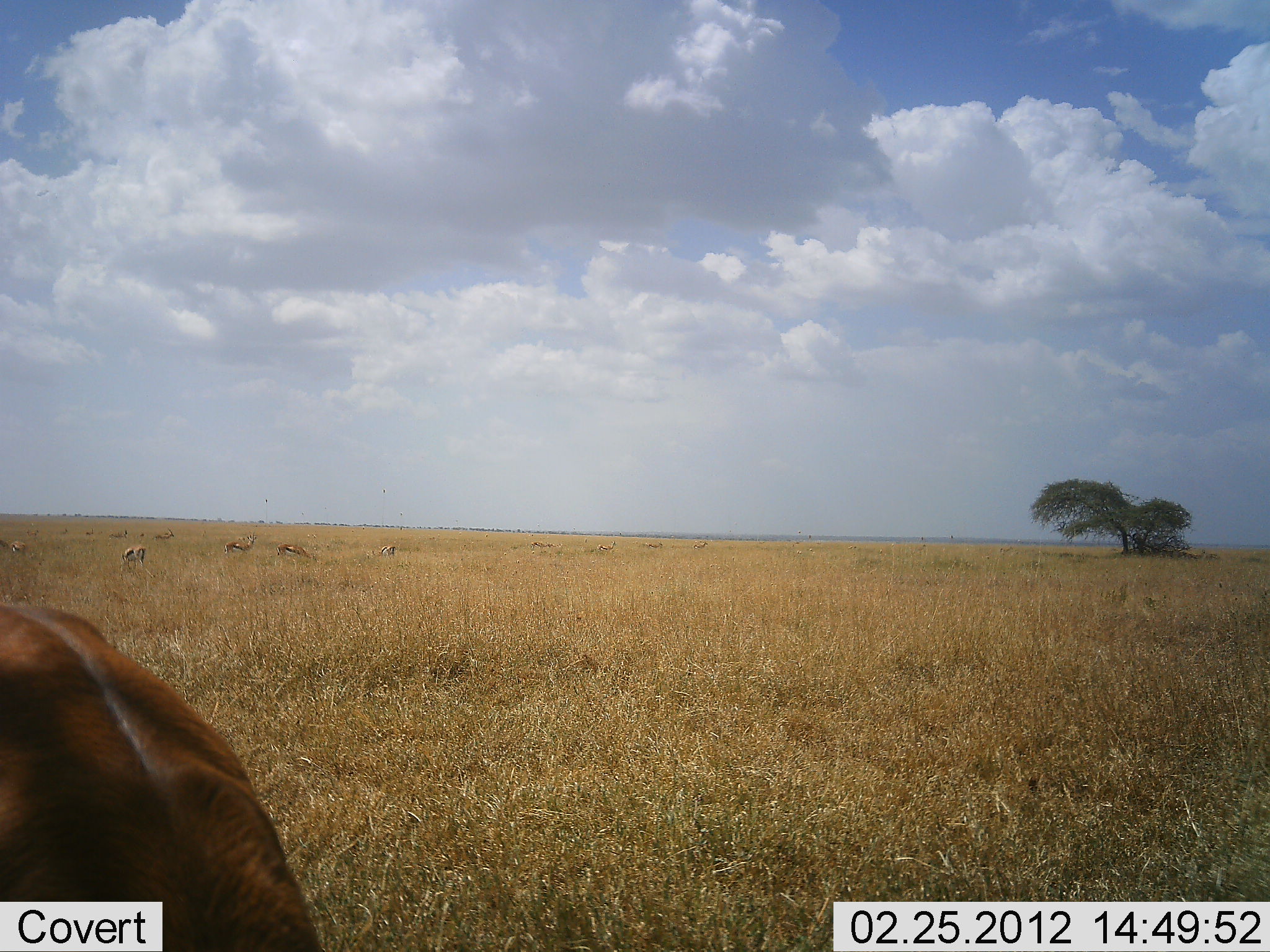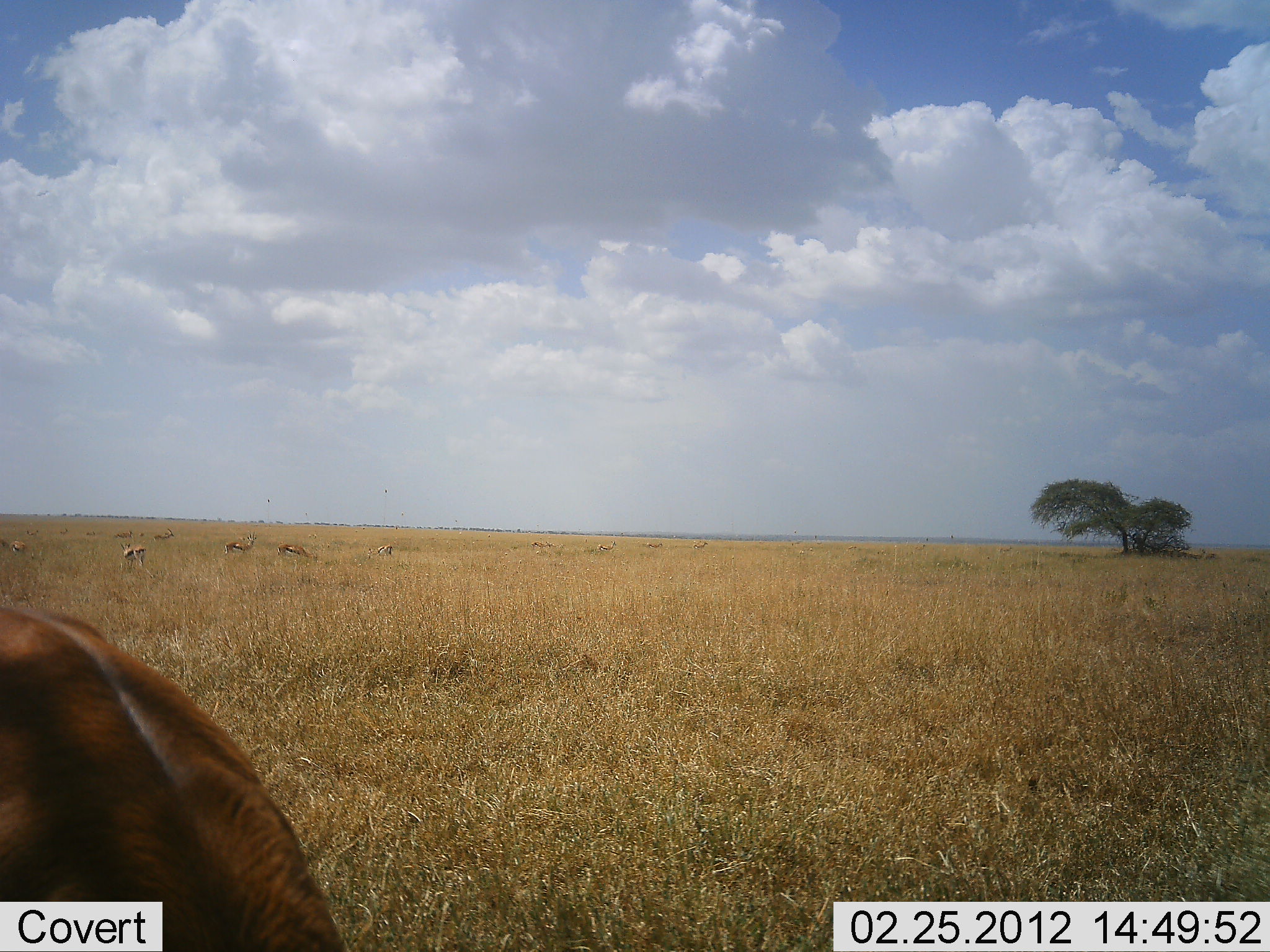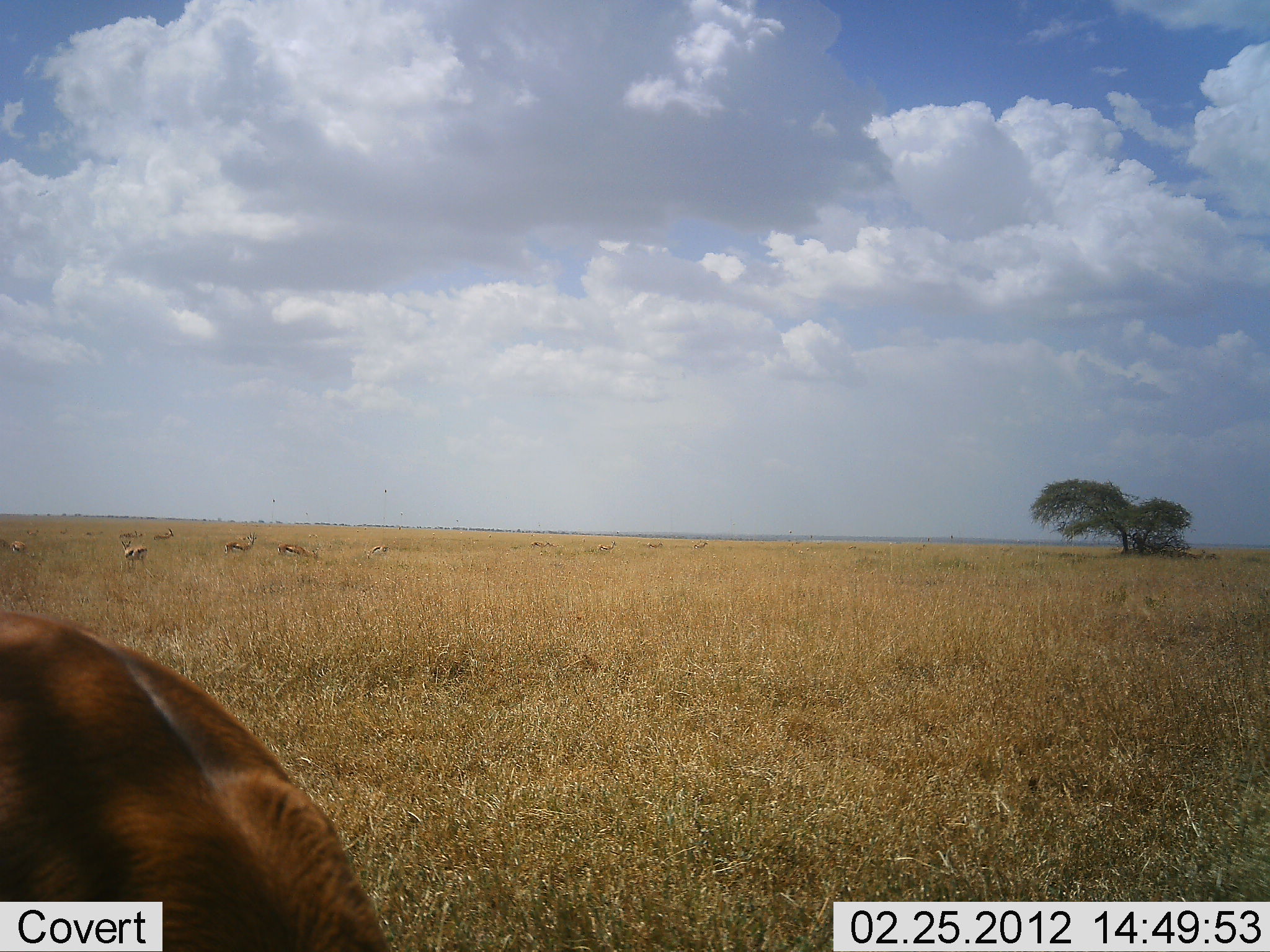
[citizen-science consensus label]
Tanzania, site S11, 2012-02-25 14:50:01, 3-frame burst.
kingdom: Animalia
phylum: Chordata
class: Mammalia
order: Artiodactyla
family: Bovidae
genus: Eudorcas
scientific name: Eudorcas thomsonii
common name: thomson's gazelle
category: gazellethomsons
Gazellethomsons (thomson's gazelle) (Eudorcas thomsonii), count 9. Behavior (volunteer vote fractions): standing 65%, resting 0%, moving 30%, interacting 0%. Young present (vote fraction): 0%. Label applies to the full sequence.